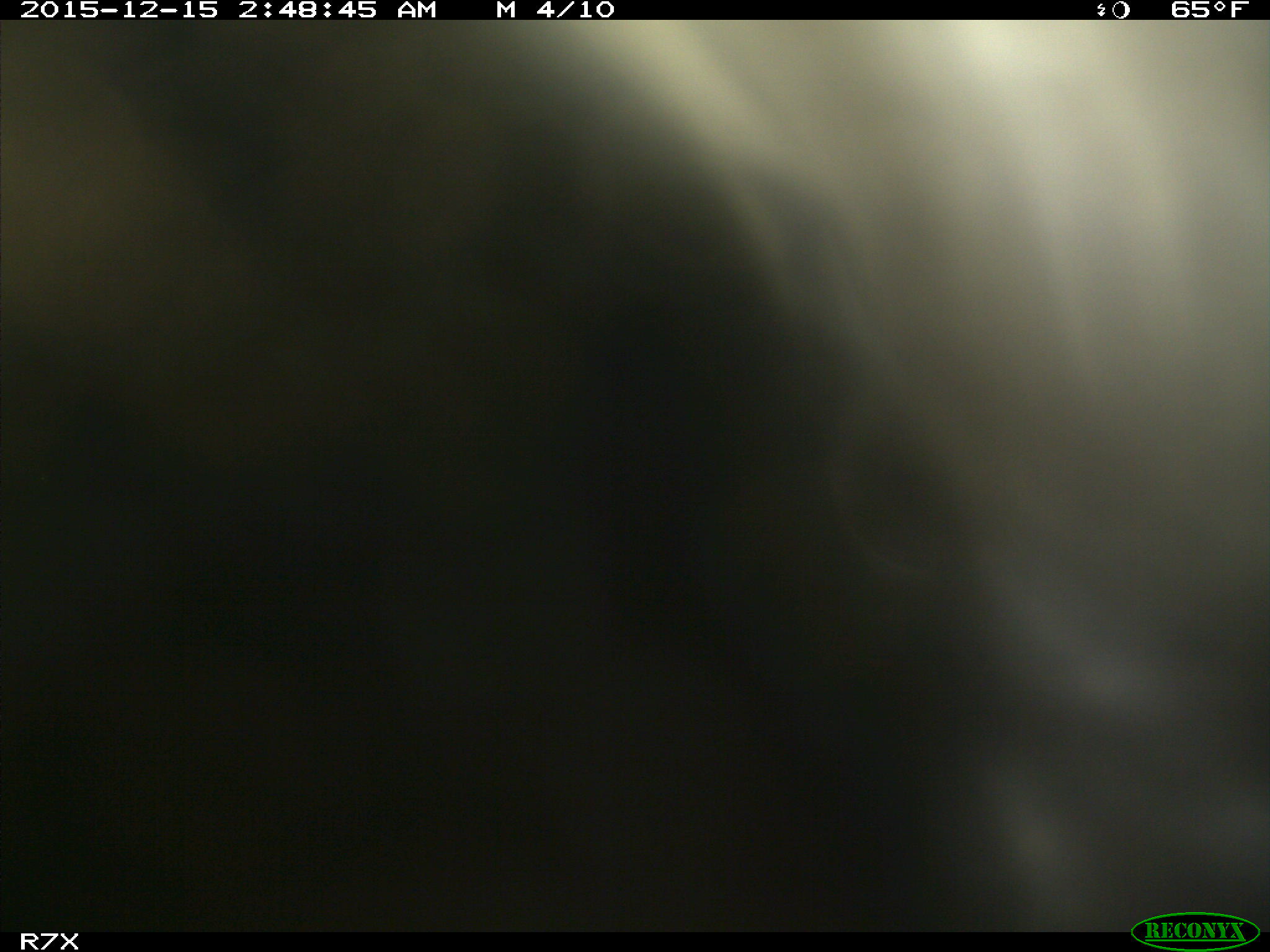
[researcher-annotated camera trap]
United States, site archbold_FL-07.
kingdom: Animalia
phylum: Chordata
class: Mammalia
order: Artiodactyla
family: Bovidae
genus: Bos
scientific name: Bos taurus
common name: domestic cow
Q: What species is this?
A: Bos taurus (domestic cow).